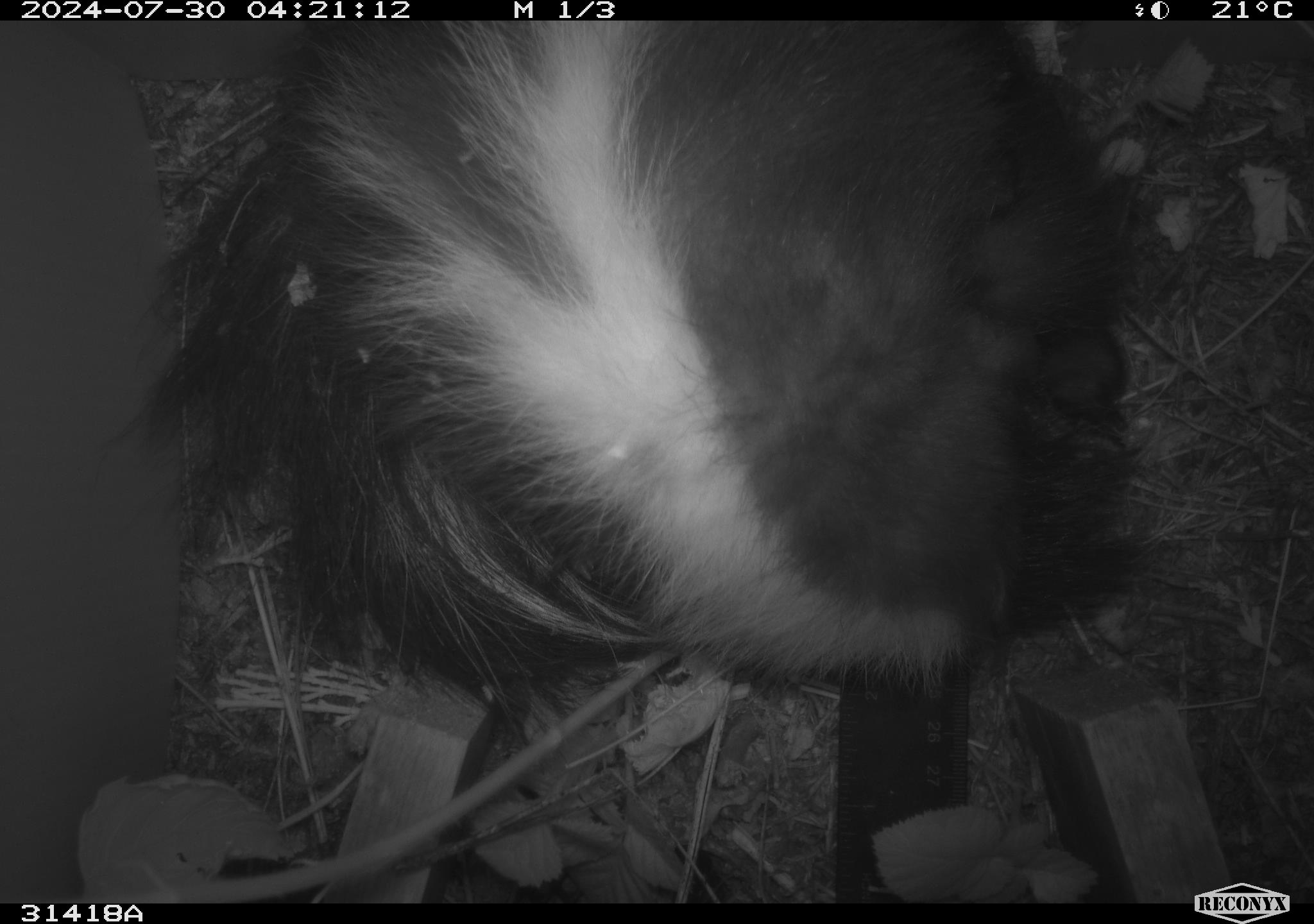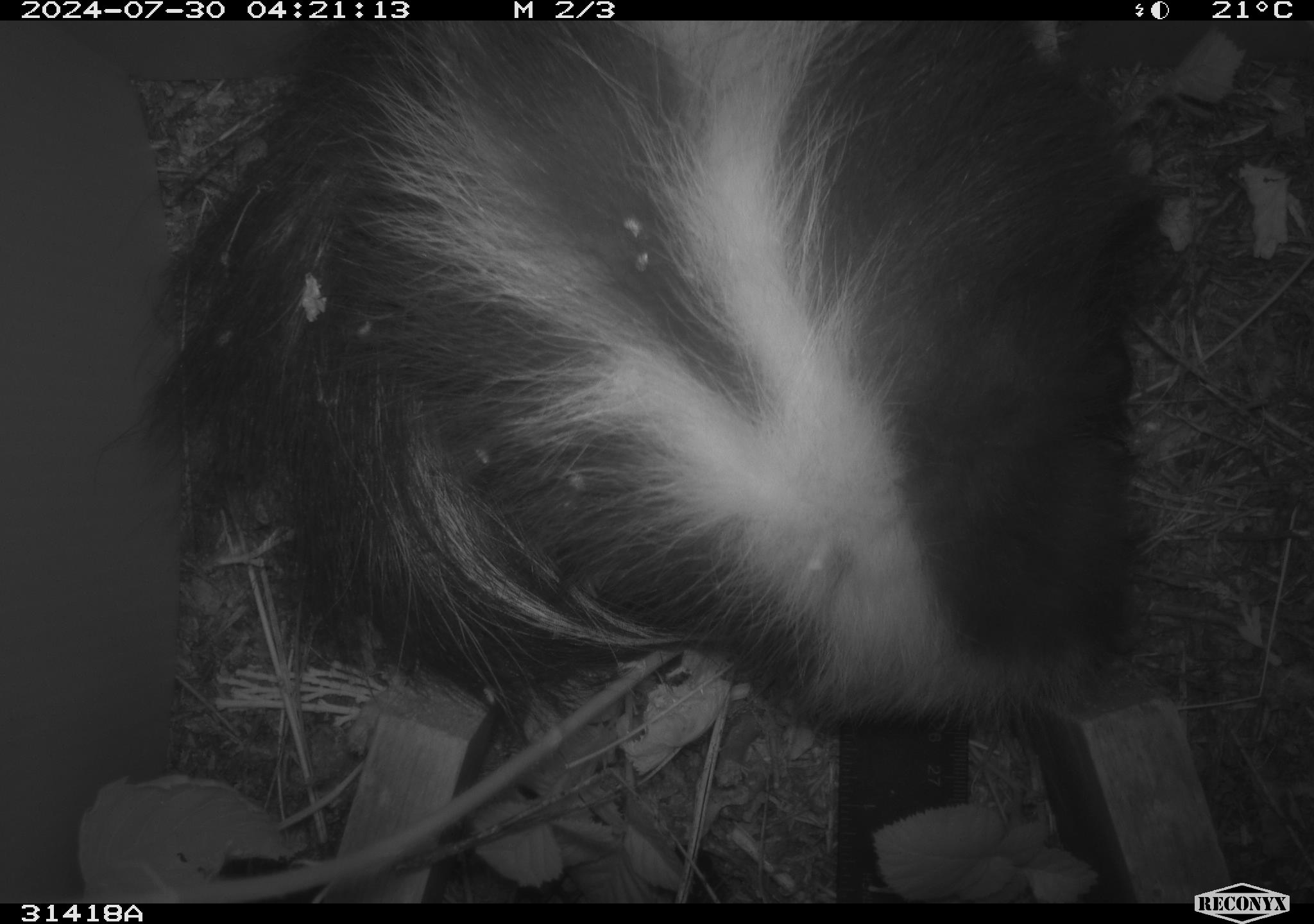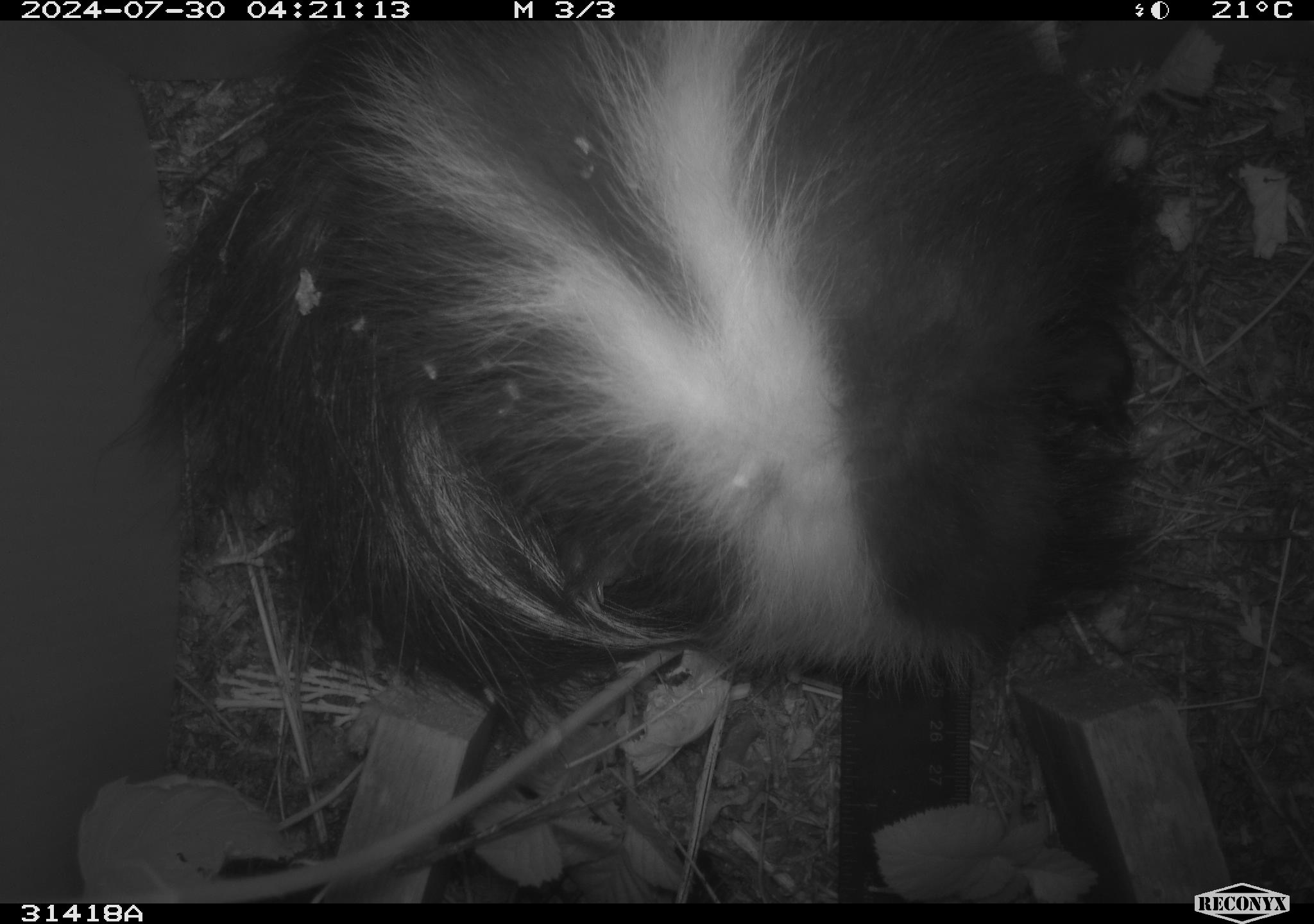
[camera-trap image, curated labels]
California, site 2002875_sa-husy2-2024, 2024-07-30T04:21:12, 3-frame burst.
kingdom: Animalia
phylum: Chordata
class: Mammalia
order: Carnivora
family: Mephitidae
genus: Mephitis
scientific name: Mephitis mephitis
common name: striped skunk